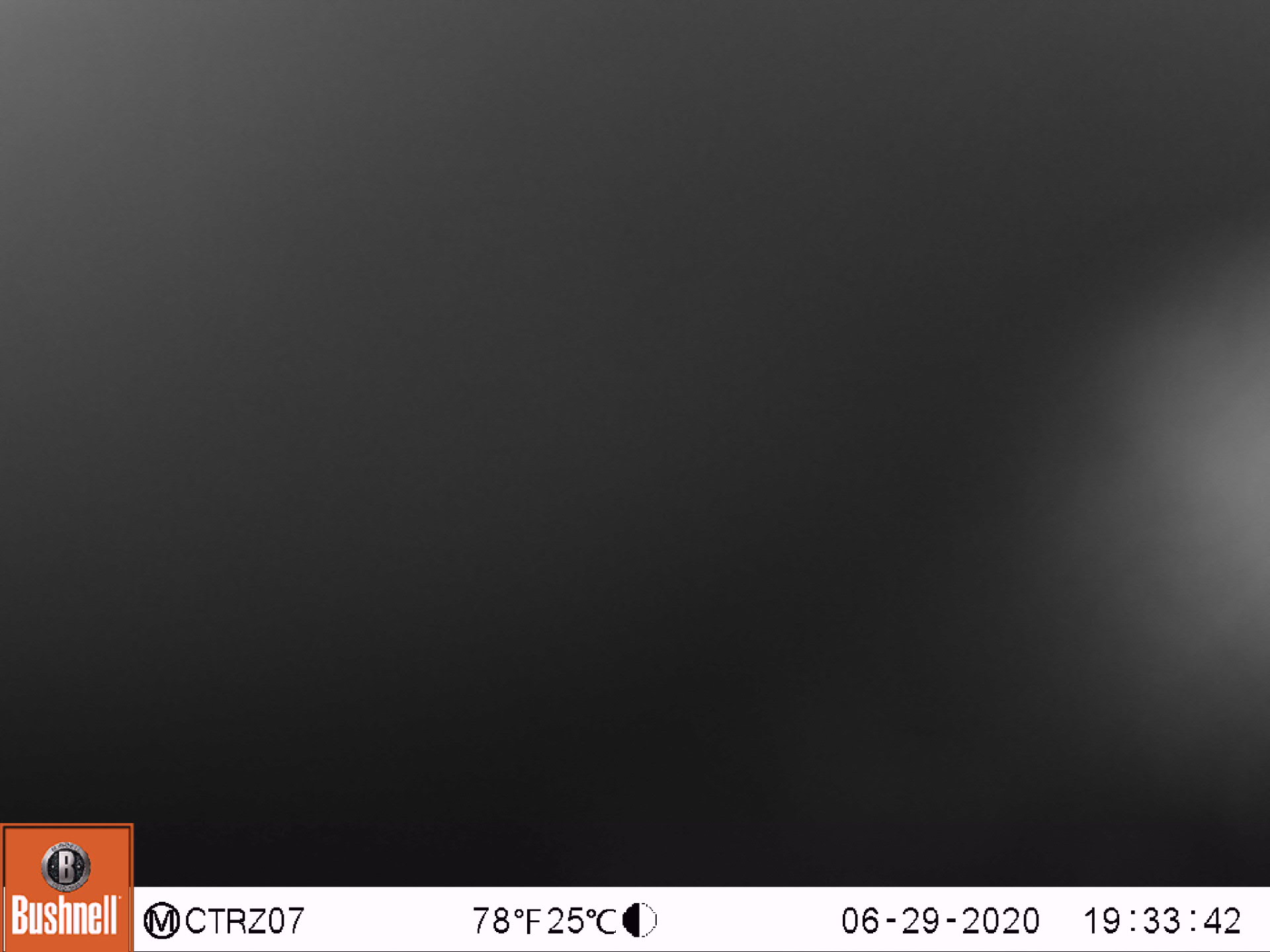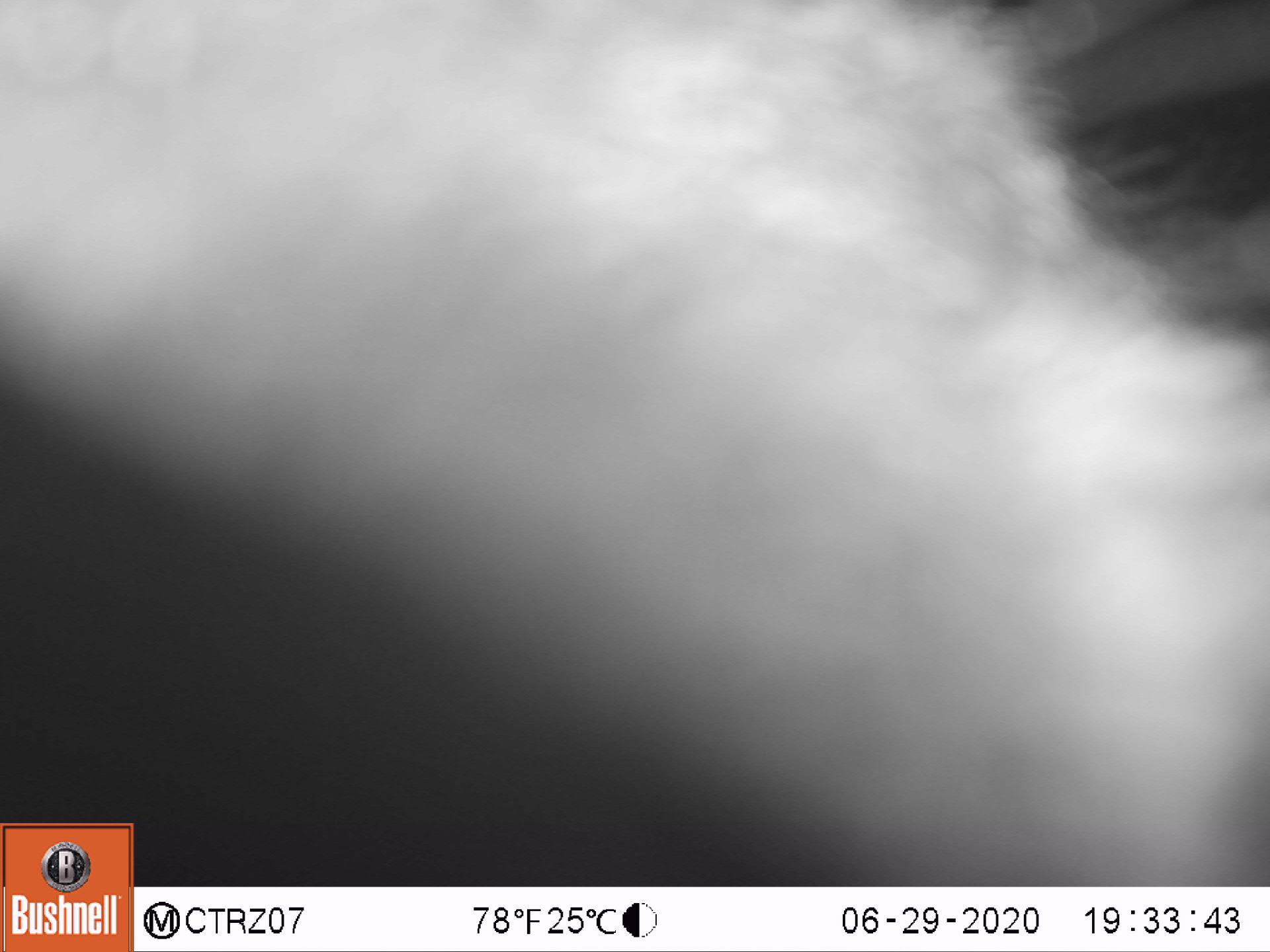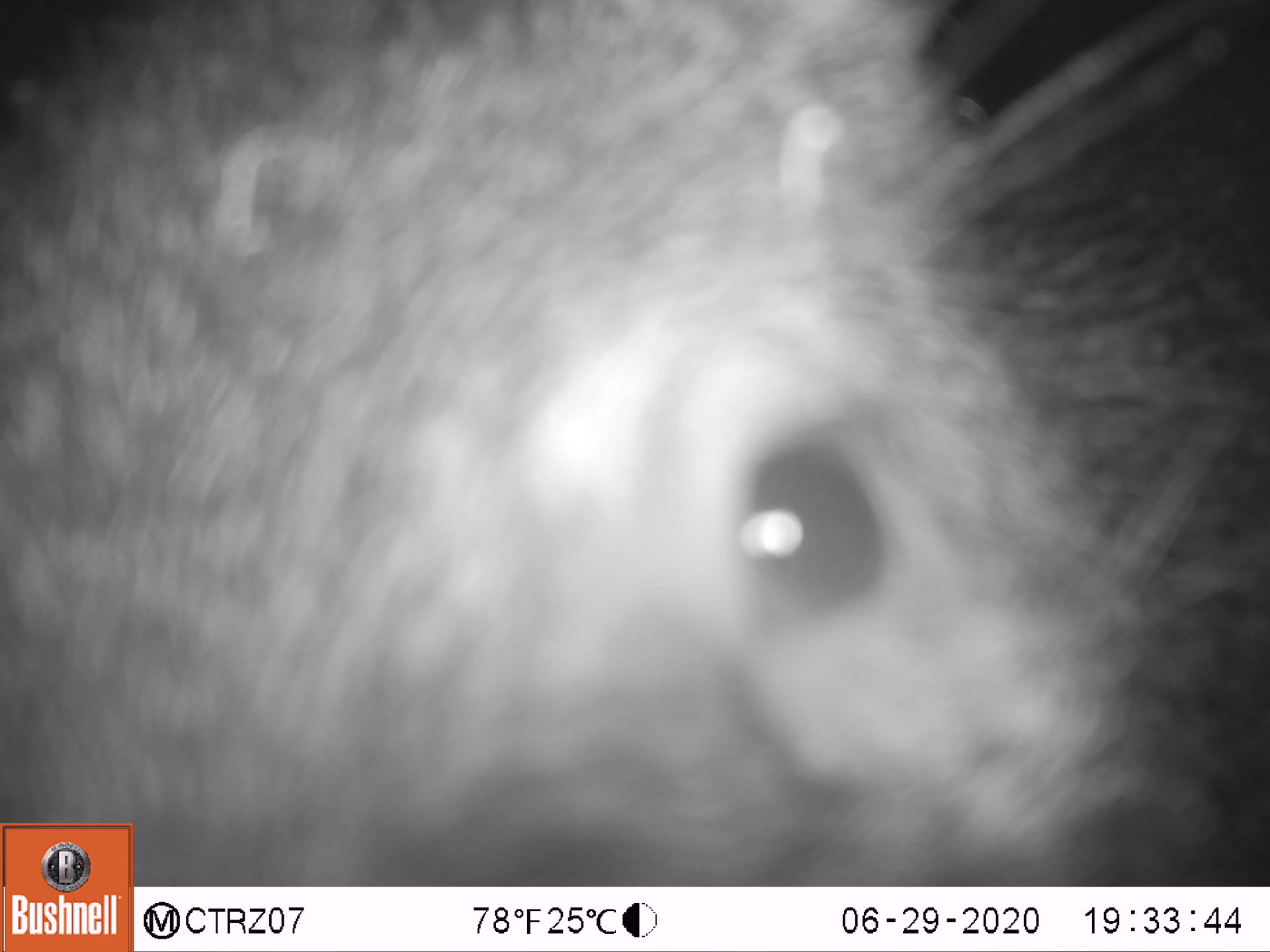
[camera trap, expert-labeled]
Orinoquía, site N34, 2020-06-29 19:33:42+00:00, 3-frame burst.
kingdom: Animalia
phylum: Chordata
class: Mammalia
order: Artiodactyla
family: Tayassuidae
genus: Pecari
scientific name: Pecari tajacu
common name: collared peccary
Collared peccary (Pecari tajacu).